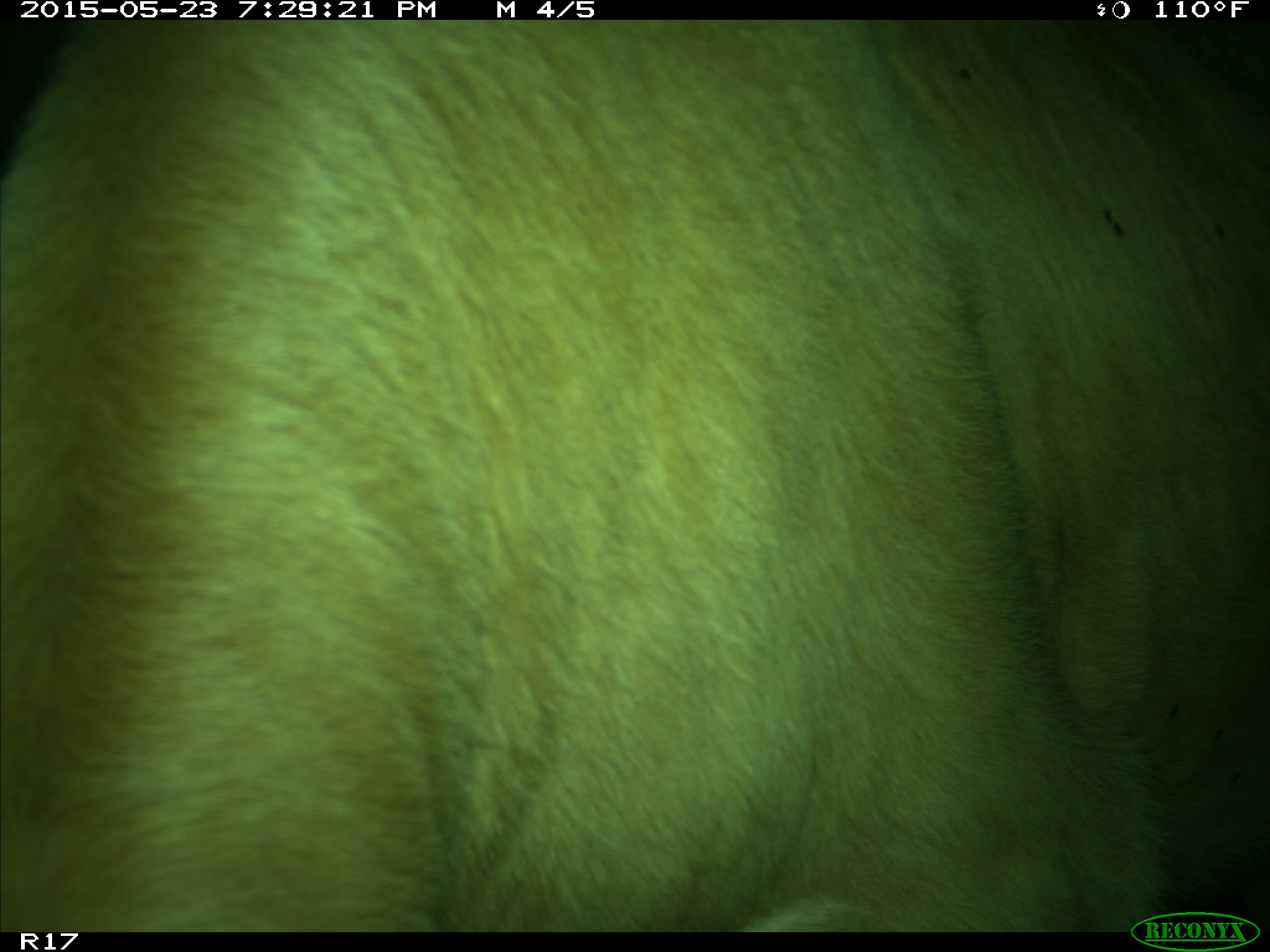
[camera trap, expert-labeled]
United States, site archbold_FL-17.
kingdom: Animalia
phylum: Chordata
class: Mammalia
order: Artiodactyla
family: Bovidae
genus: Bos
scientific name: Bos taurus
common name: domestic cow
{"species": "Bos taurus (domestic cow)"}